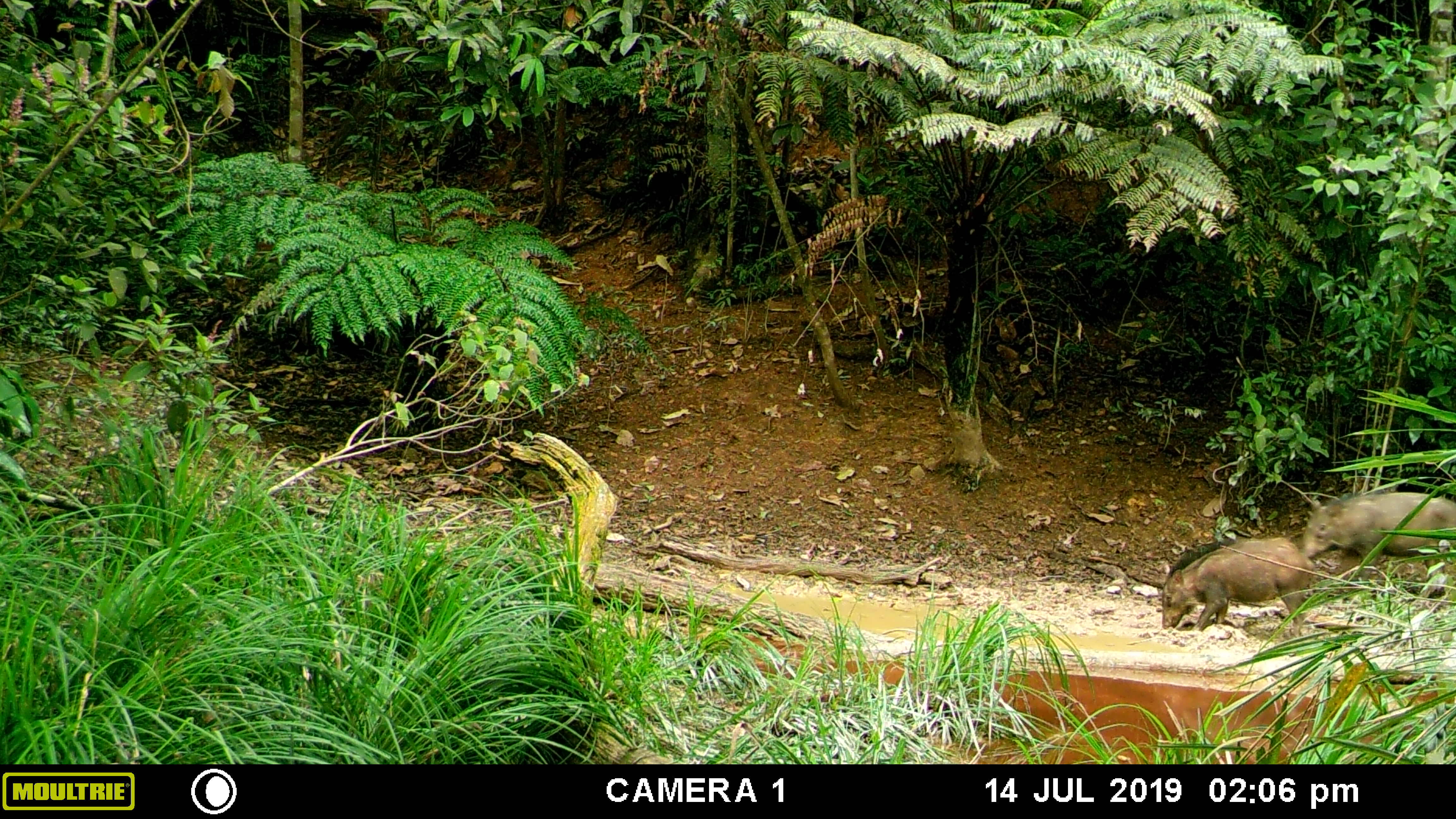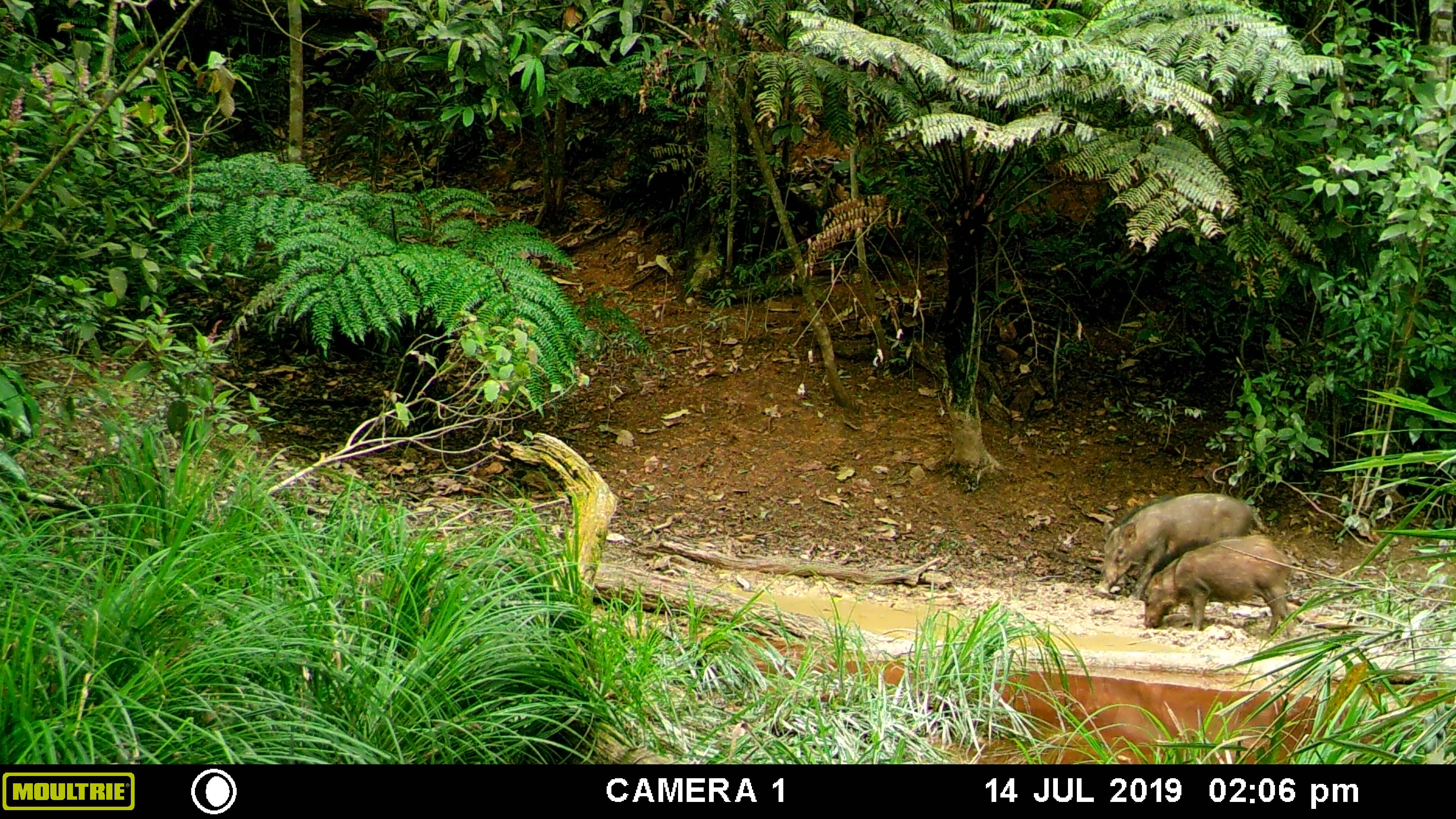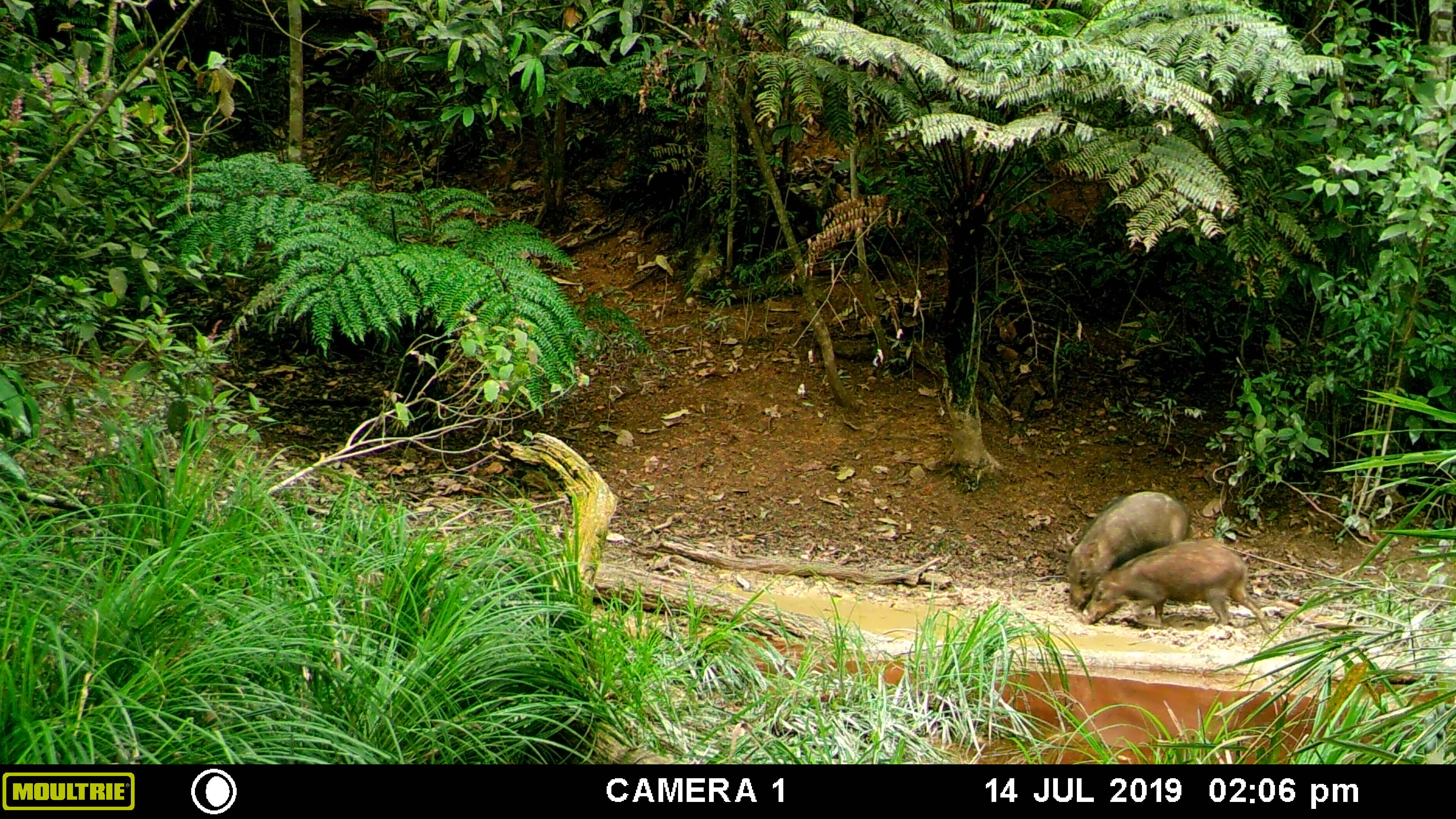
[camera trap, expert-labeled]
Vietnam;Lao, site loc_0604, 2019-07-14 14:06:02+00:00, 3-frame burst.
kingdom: Animalia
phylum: Chordata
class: Mammalia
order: Artiodactyla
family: Suidae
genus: Sus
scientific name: Sus scrofa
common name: eurasian wild pig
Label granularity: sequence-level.